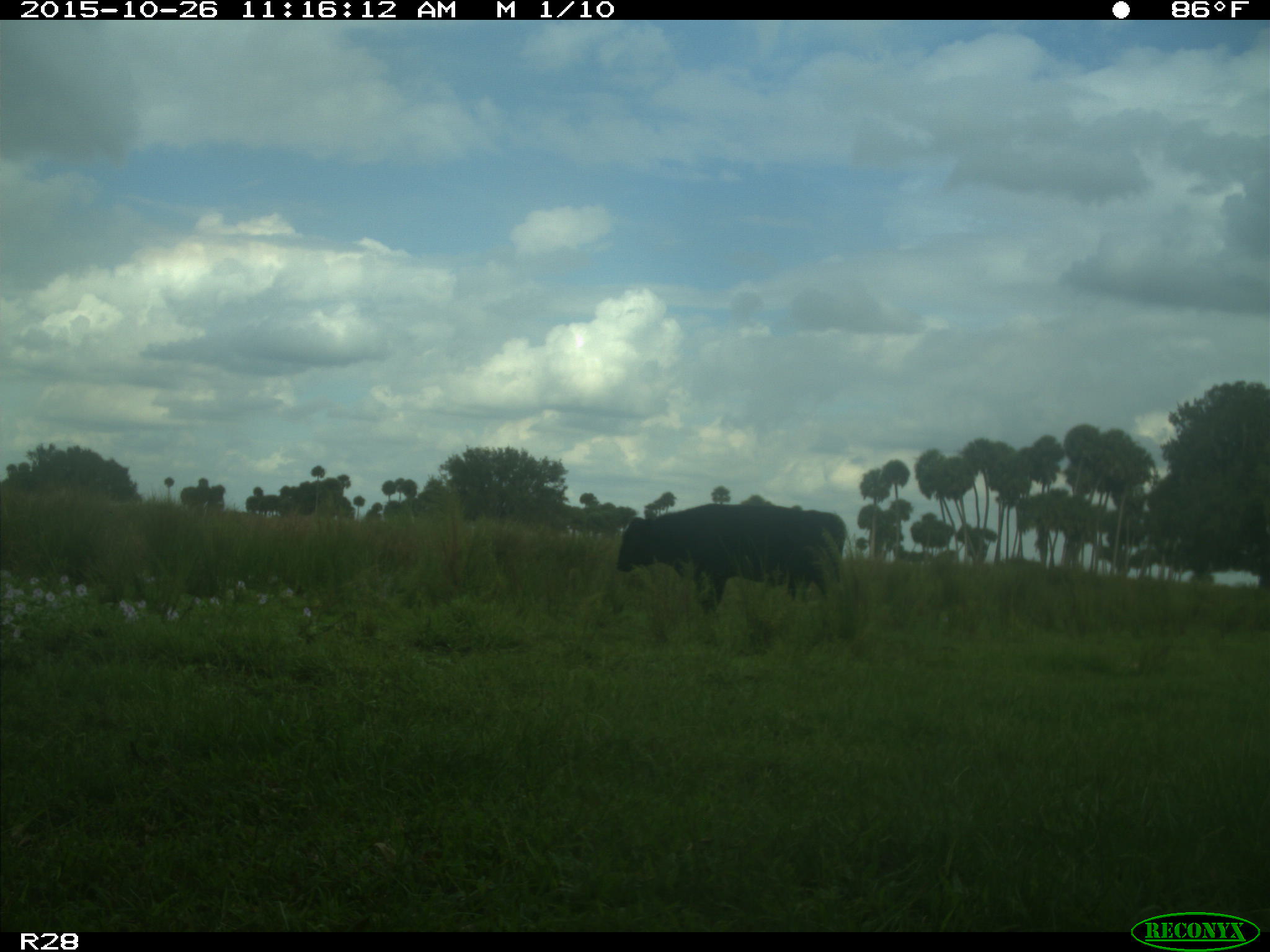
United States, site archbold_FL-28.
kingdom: Animalia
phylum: Chordata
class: Mammalia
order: Artiodactyla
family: Bovidae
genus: Bos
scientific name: Bos taurus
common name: domestic cow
Bos taurus (domestic cow).